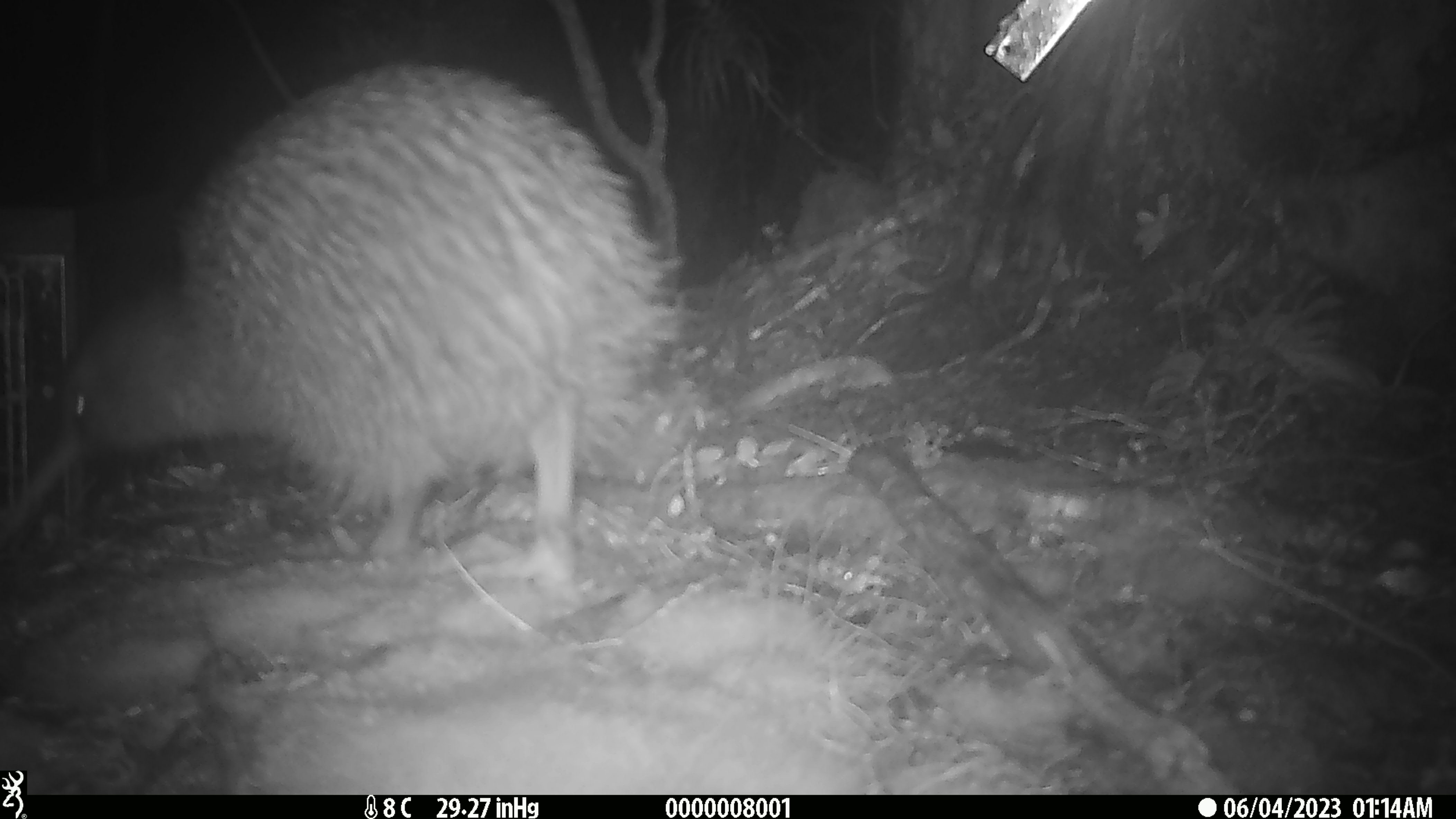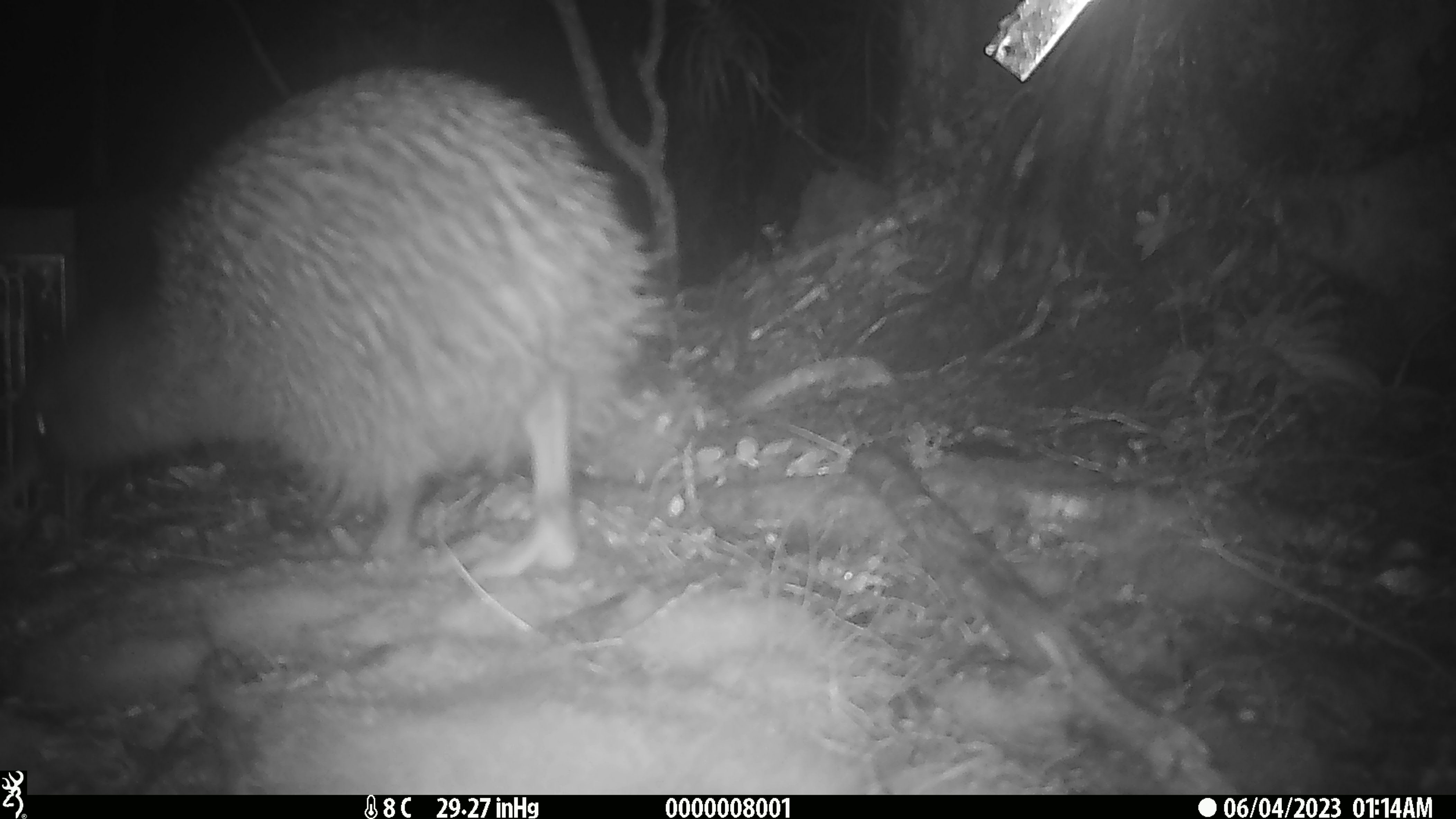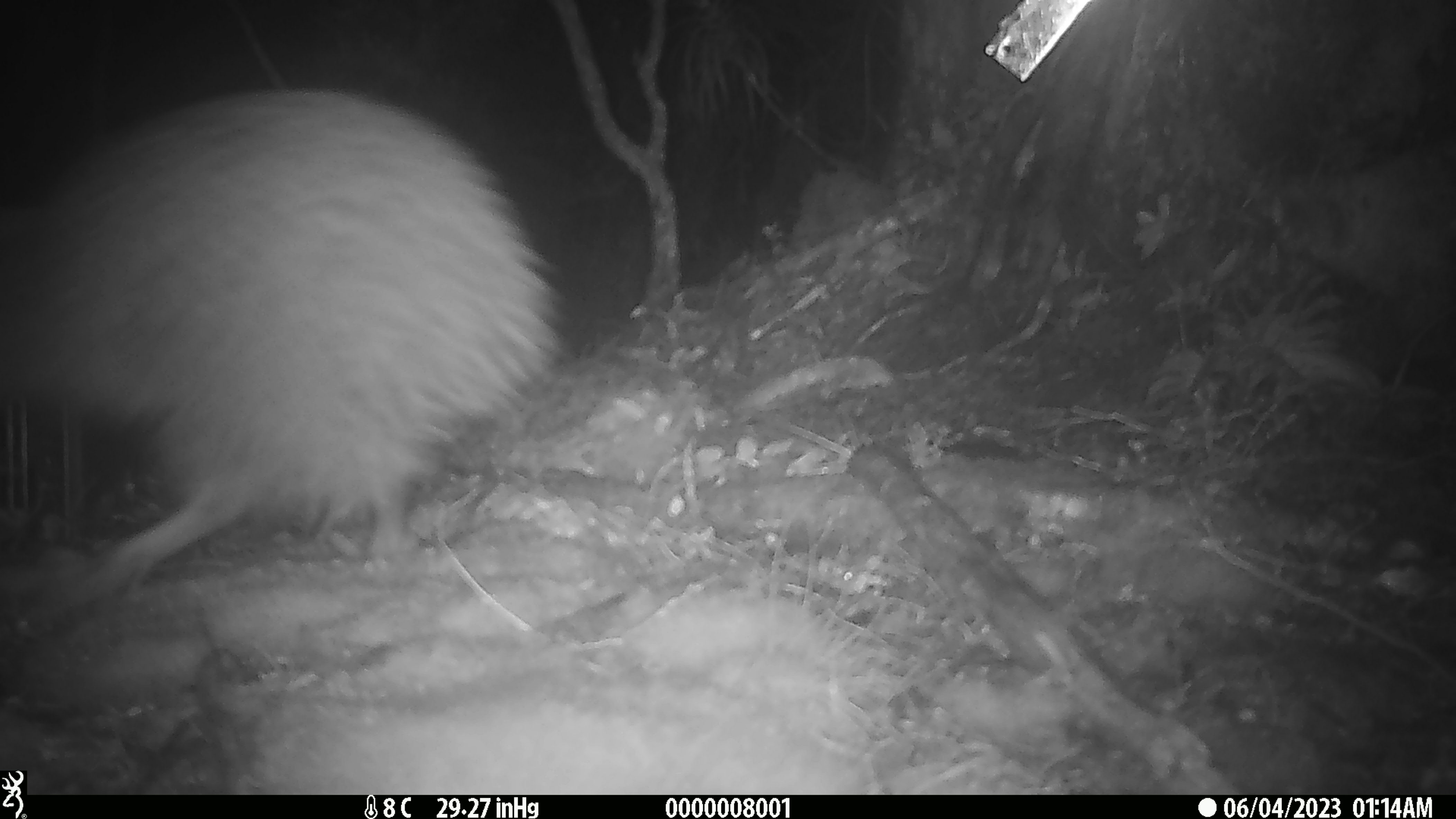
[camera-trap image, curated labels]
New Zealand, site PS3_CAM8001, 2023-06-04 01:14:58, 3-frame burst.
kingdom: Animalia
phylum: Chordata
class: Aves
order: Apterygiformes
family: Apterygidae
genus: Apteryx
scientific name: Apteryx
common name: kiwi